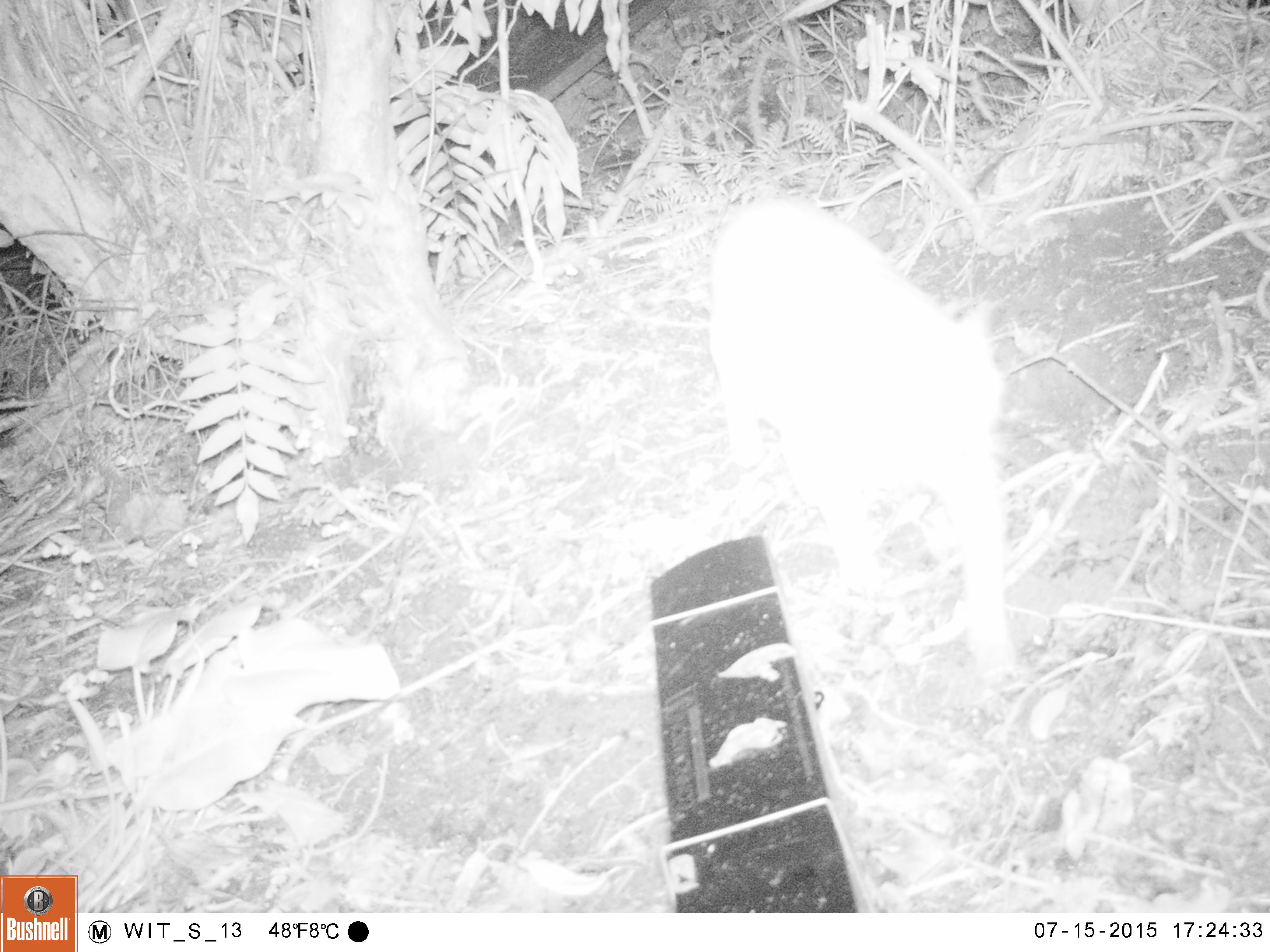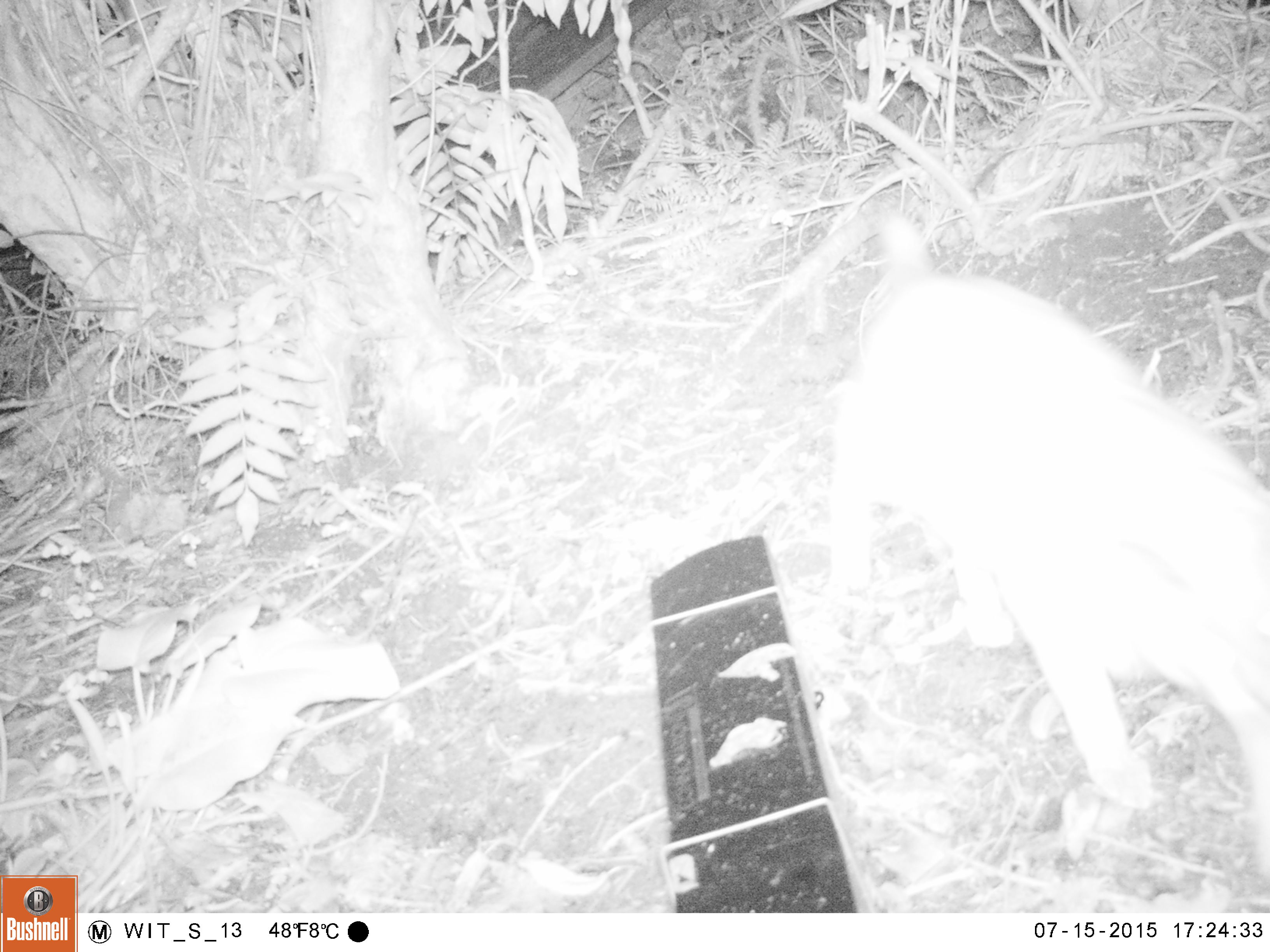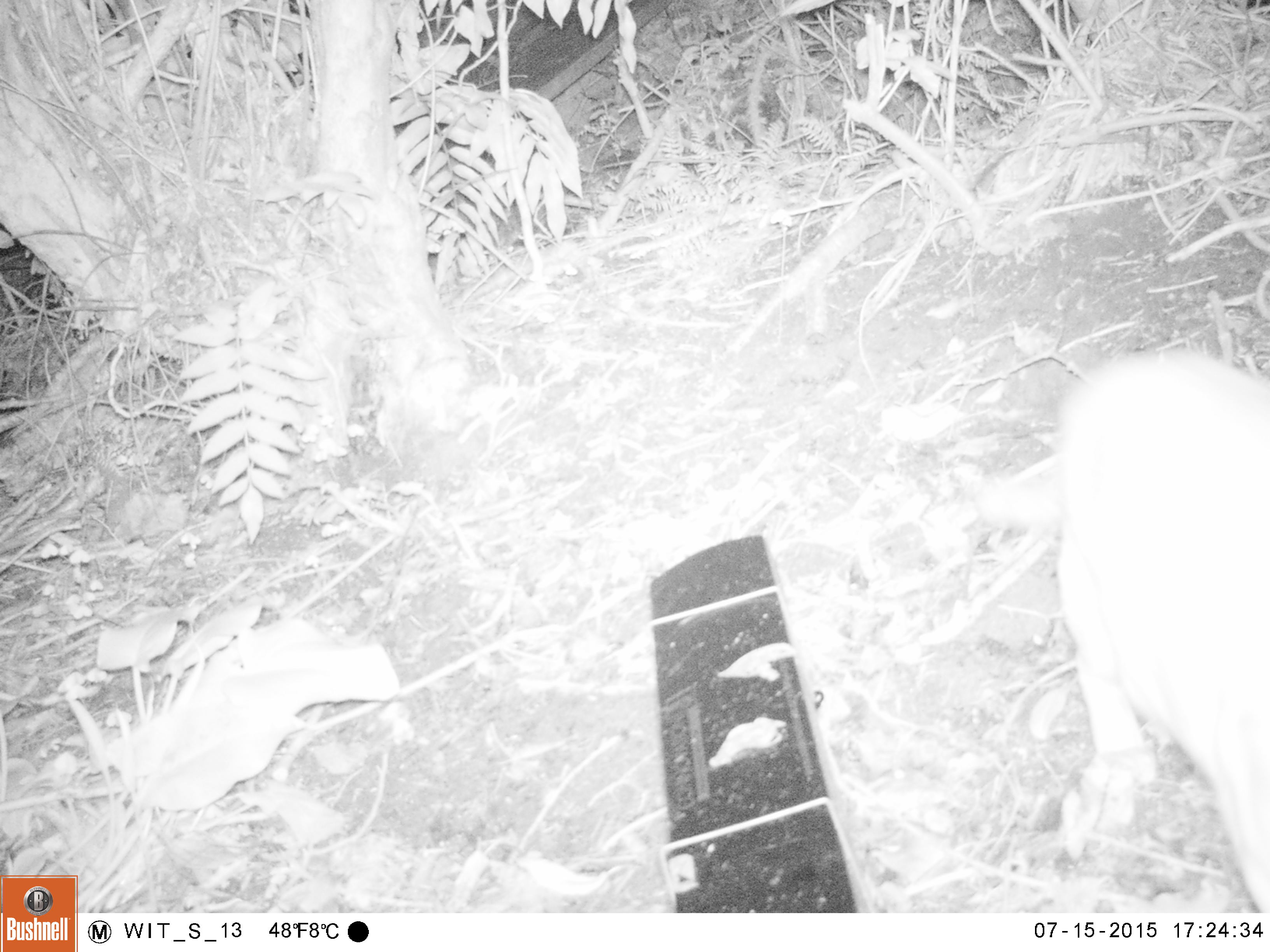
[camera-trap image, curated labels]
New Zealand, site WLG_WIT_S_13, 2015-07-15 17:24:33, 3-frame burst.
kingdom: Animalia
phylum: Chordata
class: Mammalia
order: Carnivora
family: Felidae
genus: Felis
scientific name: Felis catus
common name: domestic cat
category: cat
Cat (domestic cat) (Felis catus).